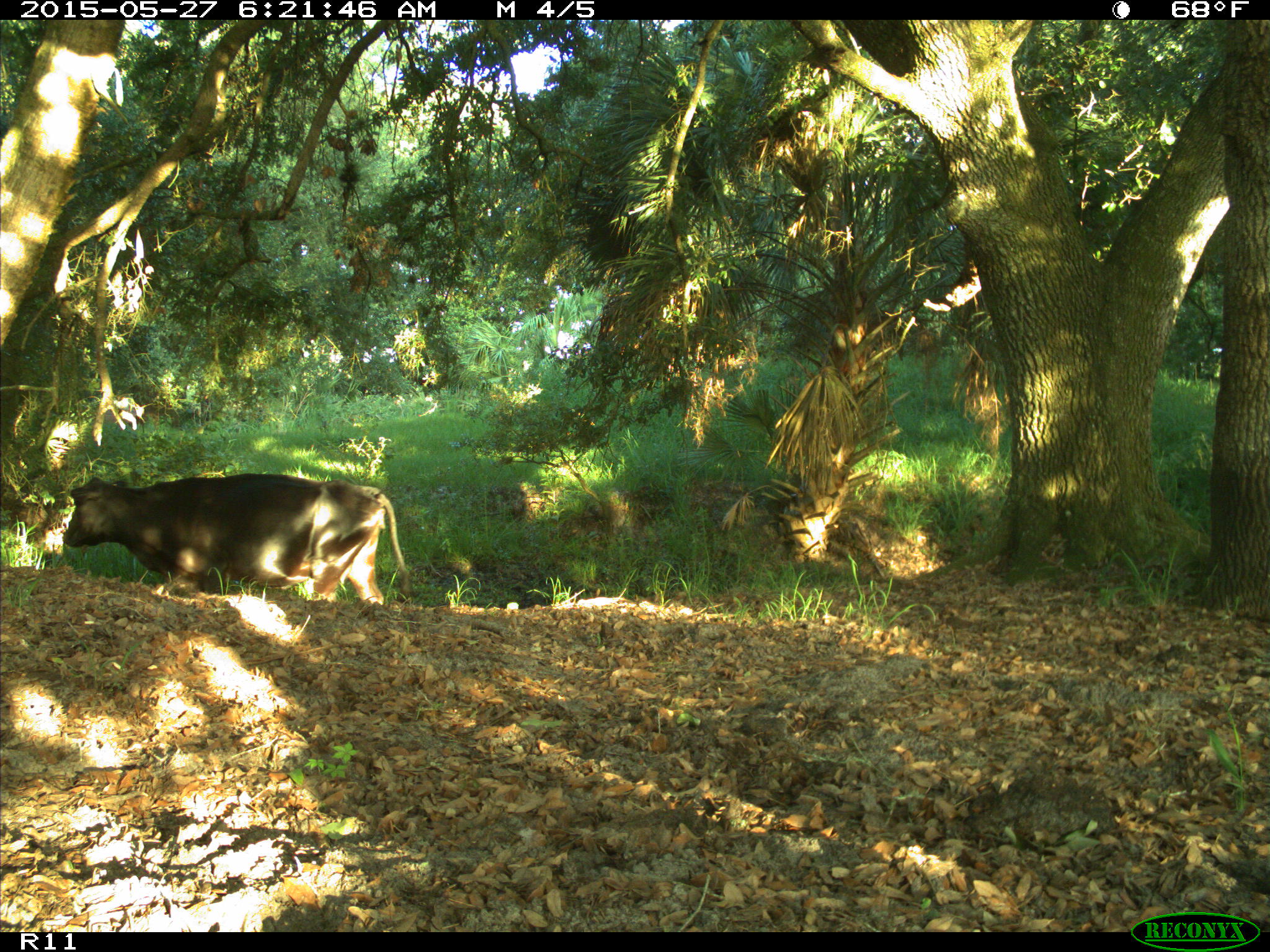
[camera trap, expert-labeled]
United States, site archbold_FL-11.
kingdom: Animalia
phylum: Chordata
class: Mammalia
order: Artiodactyla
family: Bovidae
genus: Bos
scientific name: Bos taurus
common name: domestic cow